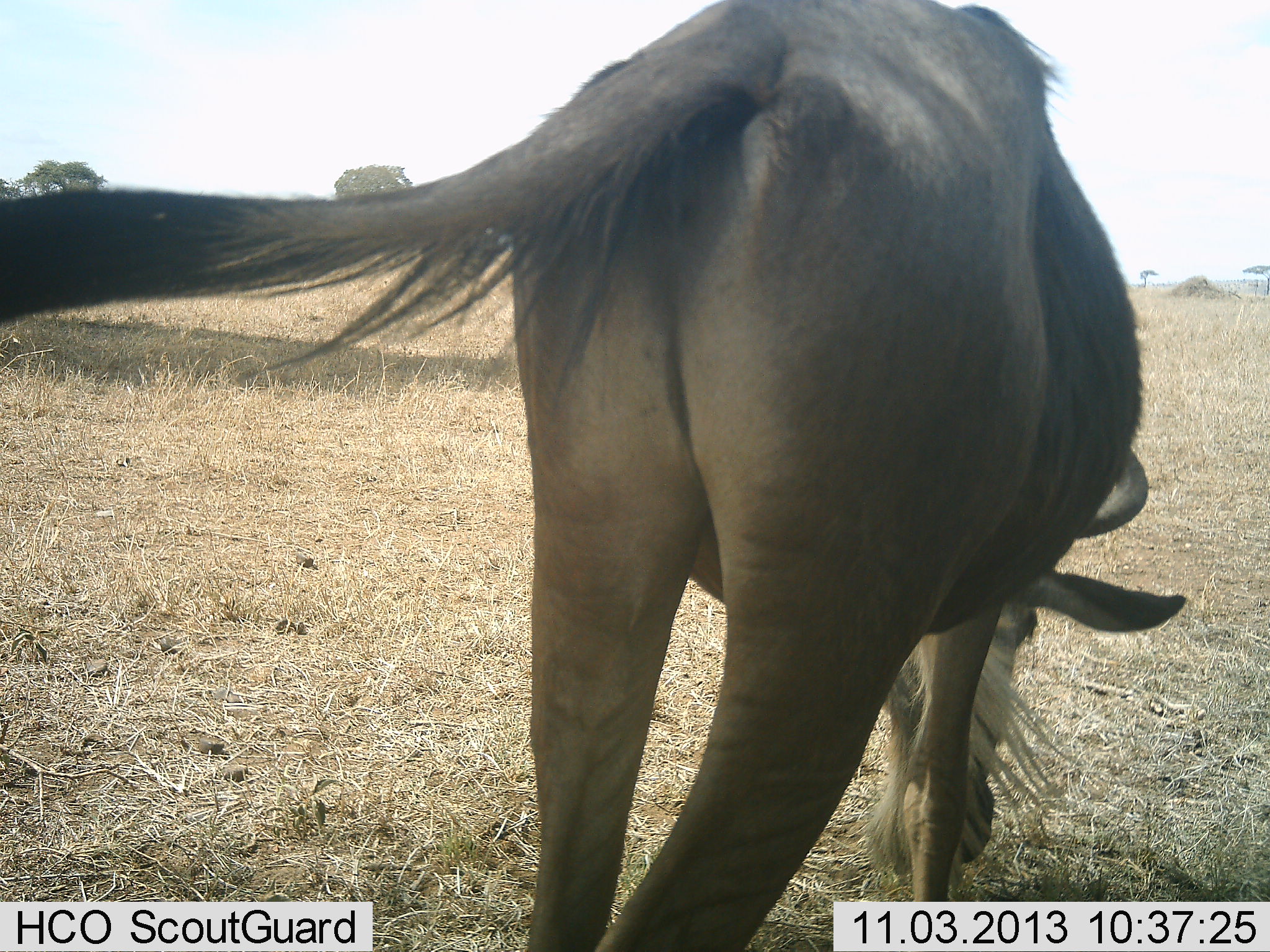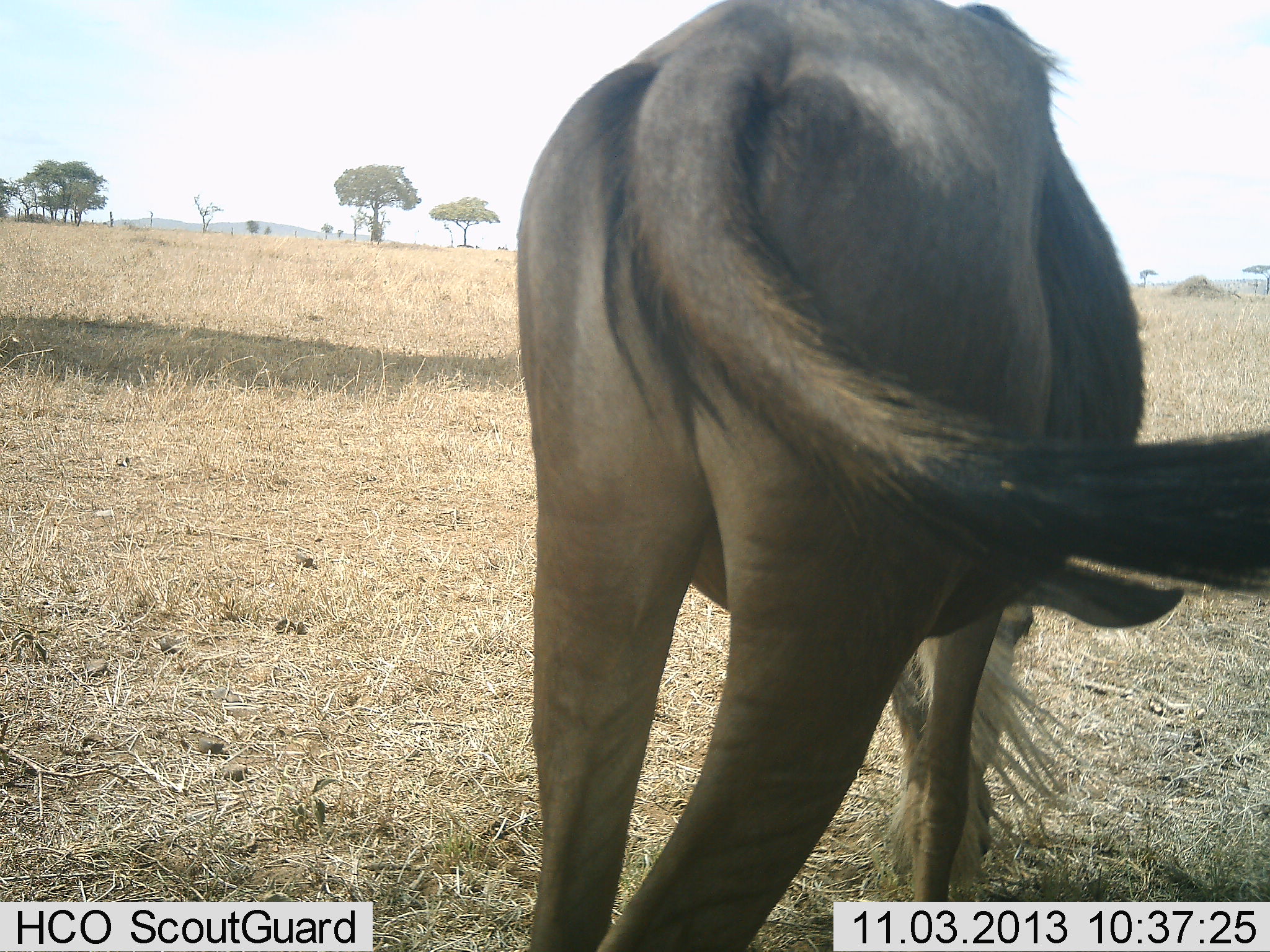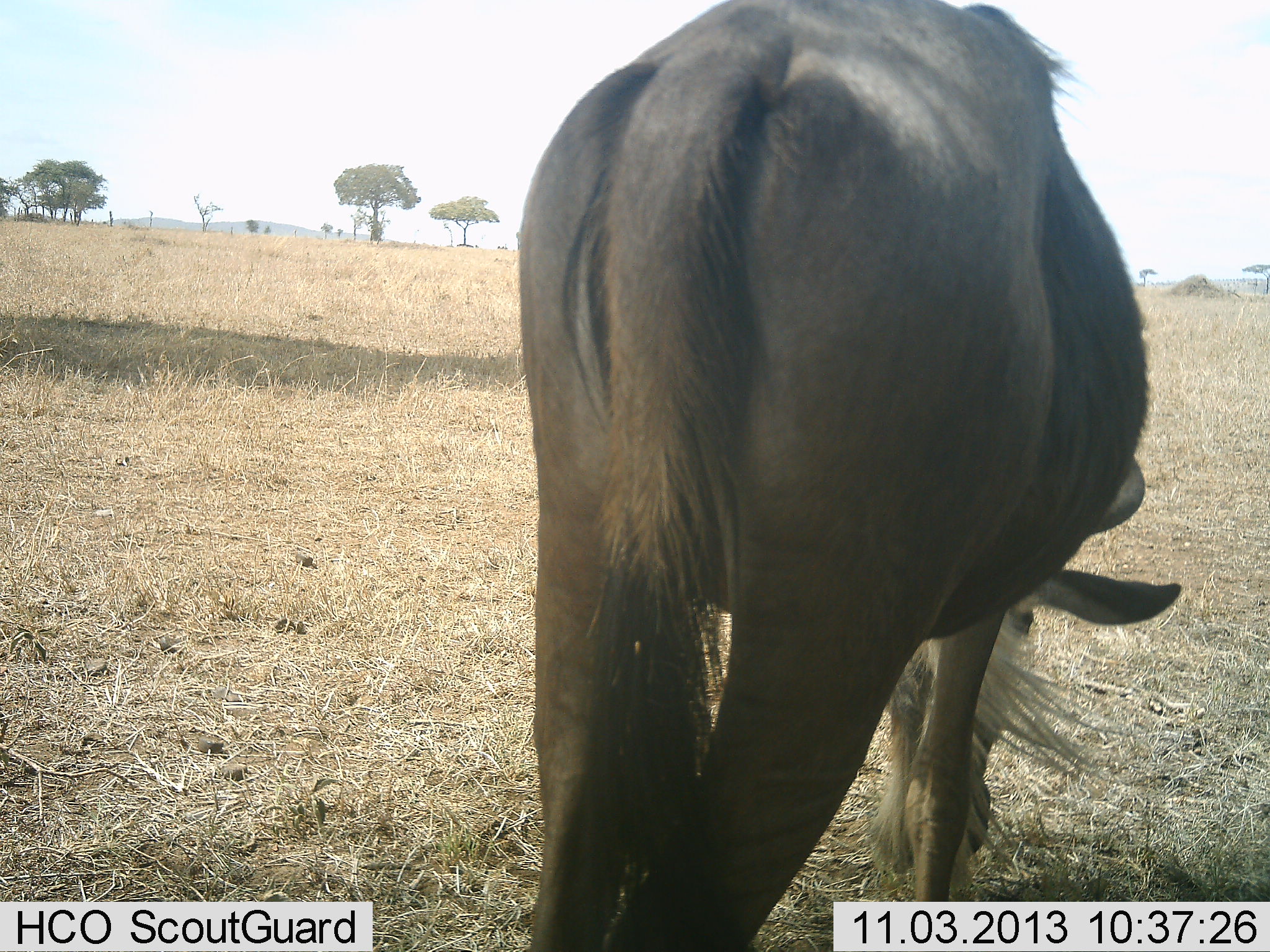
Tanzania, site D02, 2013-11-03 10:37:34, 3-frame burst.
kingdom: Animalia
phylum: Chordata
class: Mammalia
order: Artiodactyla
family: Bovidae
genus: Connochaetes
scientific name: Connochaetes taurinus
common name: blue wildebeest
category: wildebeest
Wildebeest (blue wildebeest) (Connochaetes taurinus), count 1. Behavior (volunteer vote fractions): standing 20%, resting 0%, moving 0%, interacting 0%. Young present (vote fraction): 0%. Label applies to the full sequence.